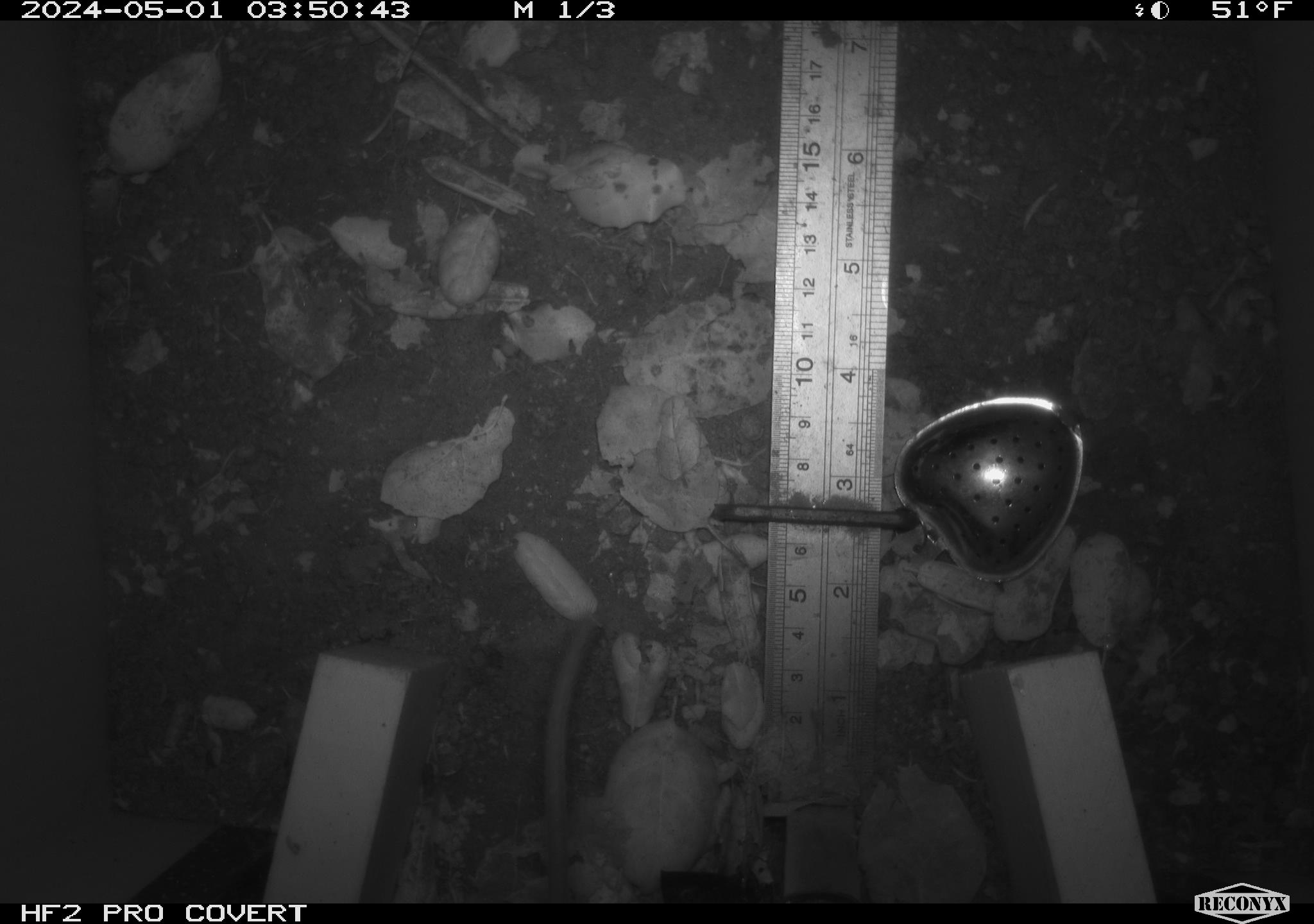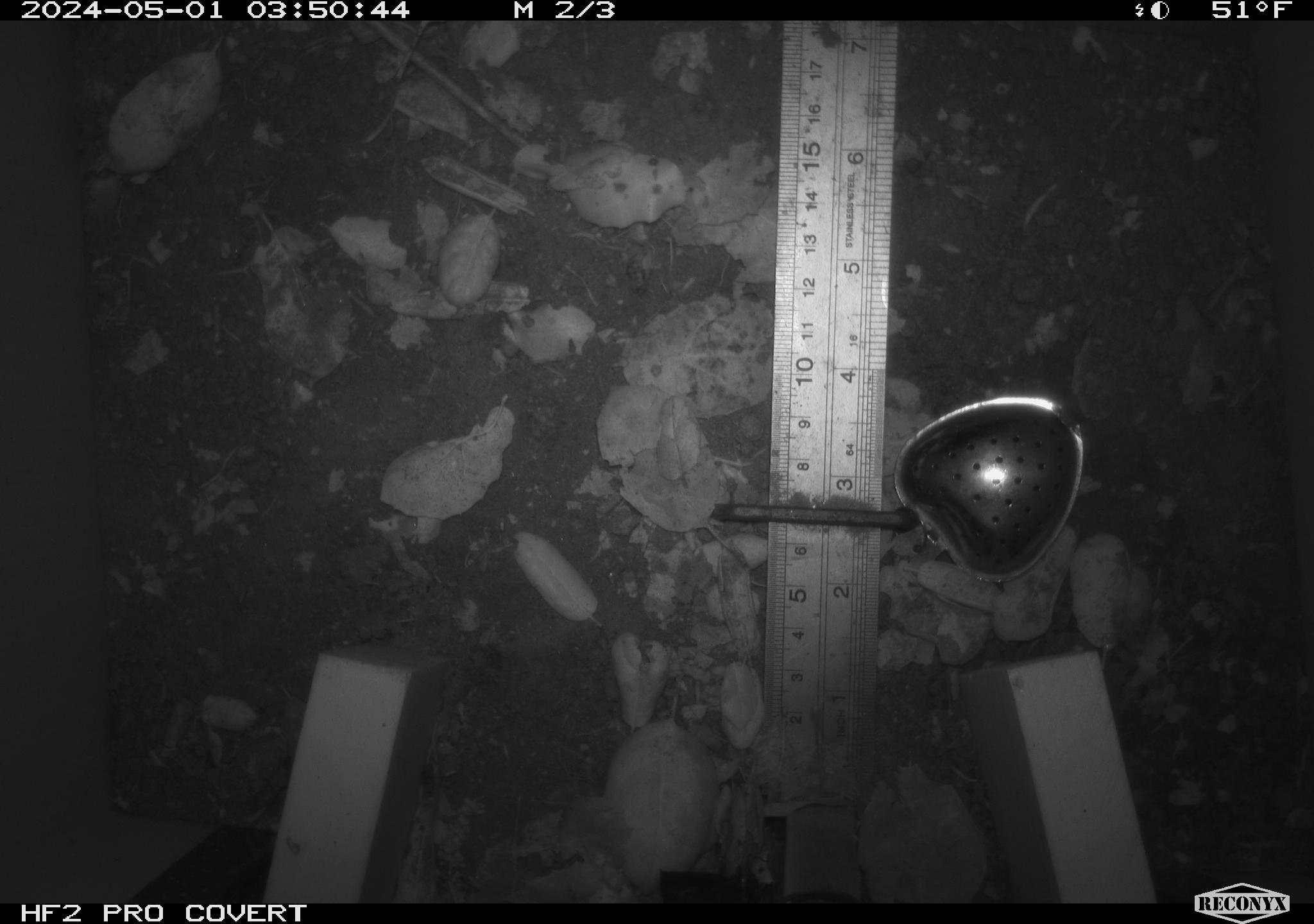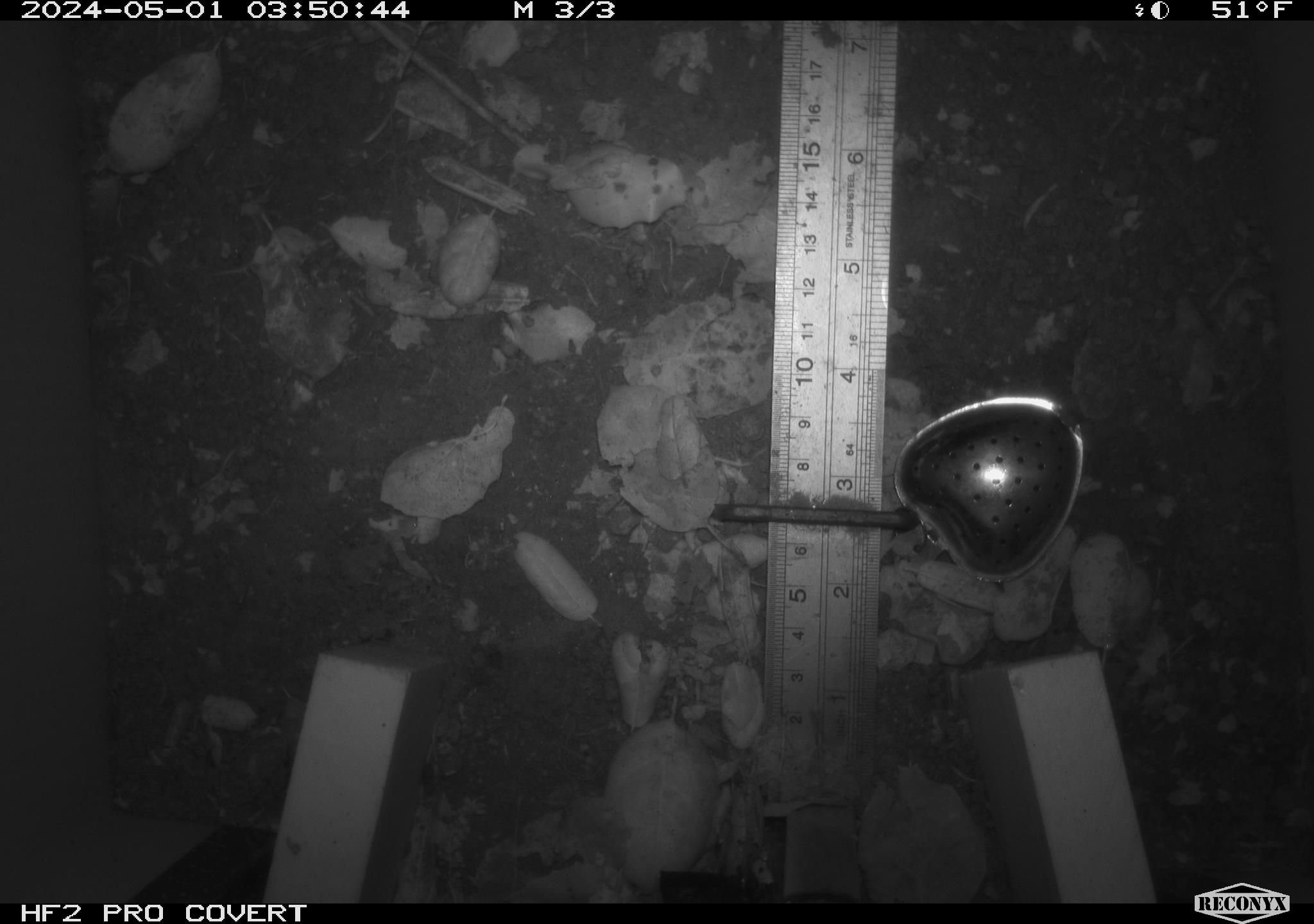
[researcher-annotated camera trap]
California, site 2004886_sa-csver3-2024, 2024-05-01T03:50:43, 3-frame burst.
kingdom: Animalia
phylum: Chordata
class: Mammalia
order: Rodentia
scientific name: Rodentia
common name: rodent